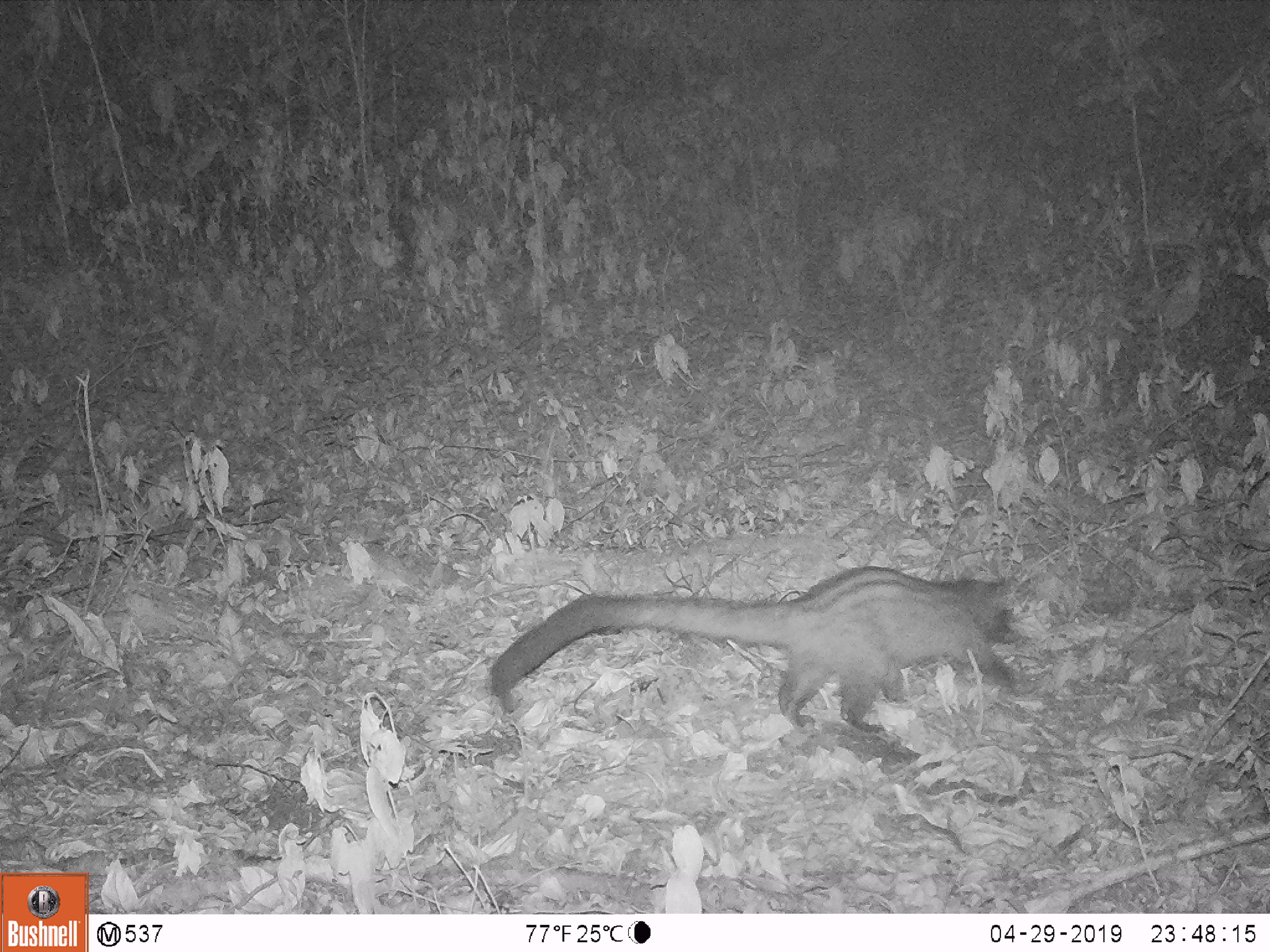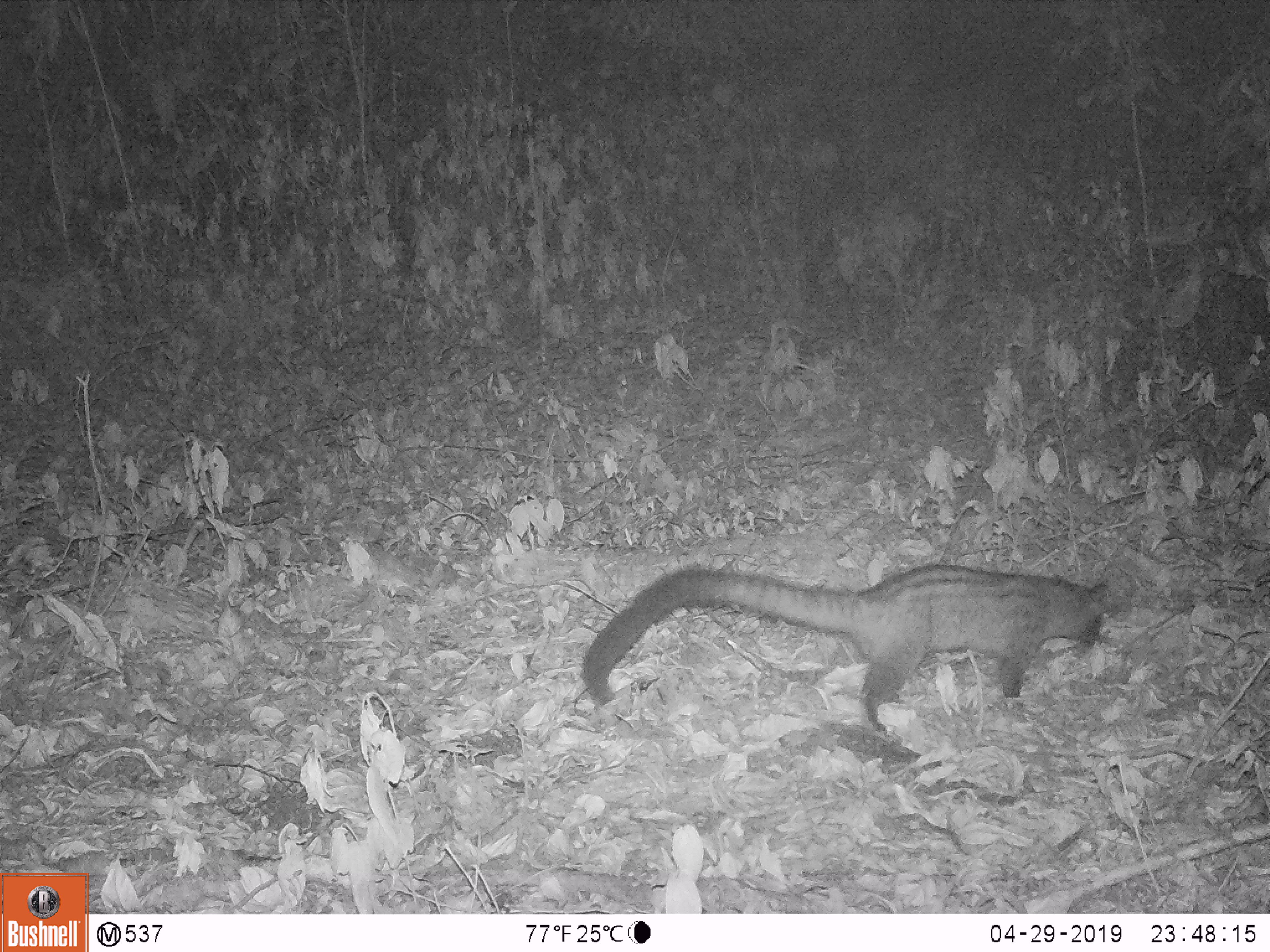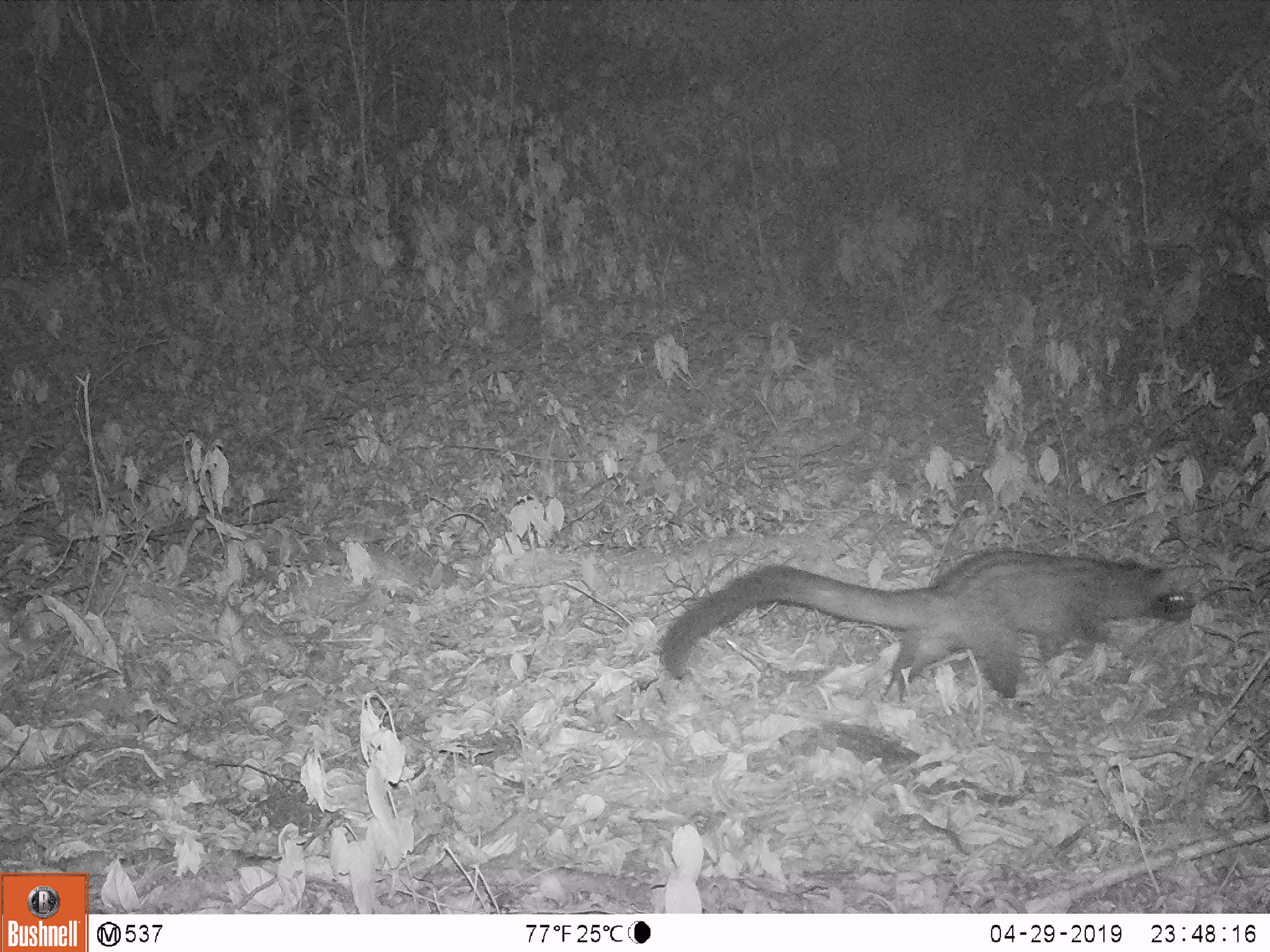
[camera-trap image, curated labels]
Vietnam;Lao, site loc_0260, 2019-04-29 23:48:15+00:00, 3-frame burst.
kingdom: Animalia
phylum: Chordata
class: Mammalia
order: Carnivora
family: Viverridae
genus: Paradoxurus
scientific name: Paradoxurus hermaphroditus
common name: common palm civet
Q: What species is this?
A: Common palm civet (Paradoxurus hermaphroditus).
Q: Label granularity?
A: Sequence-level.